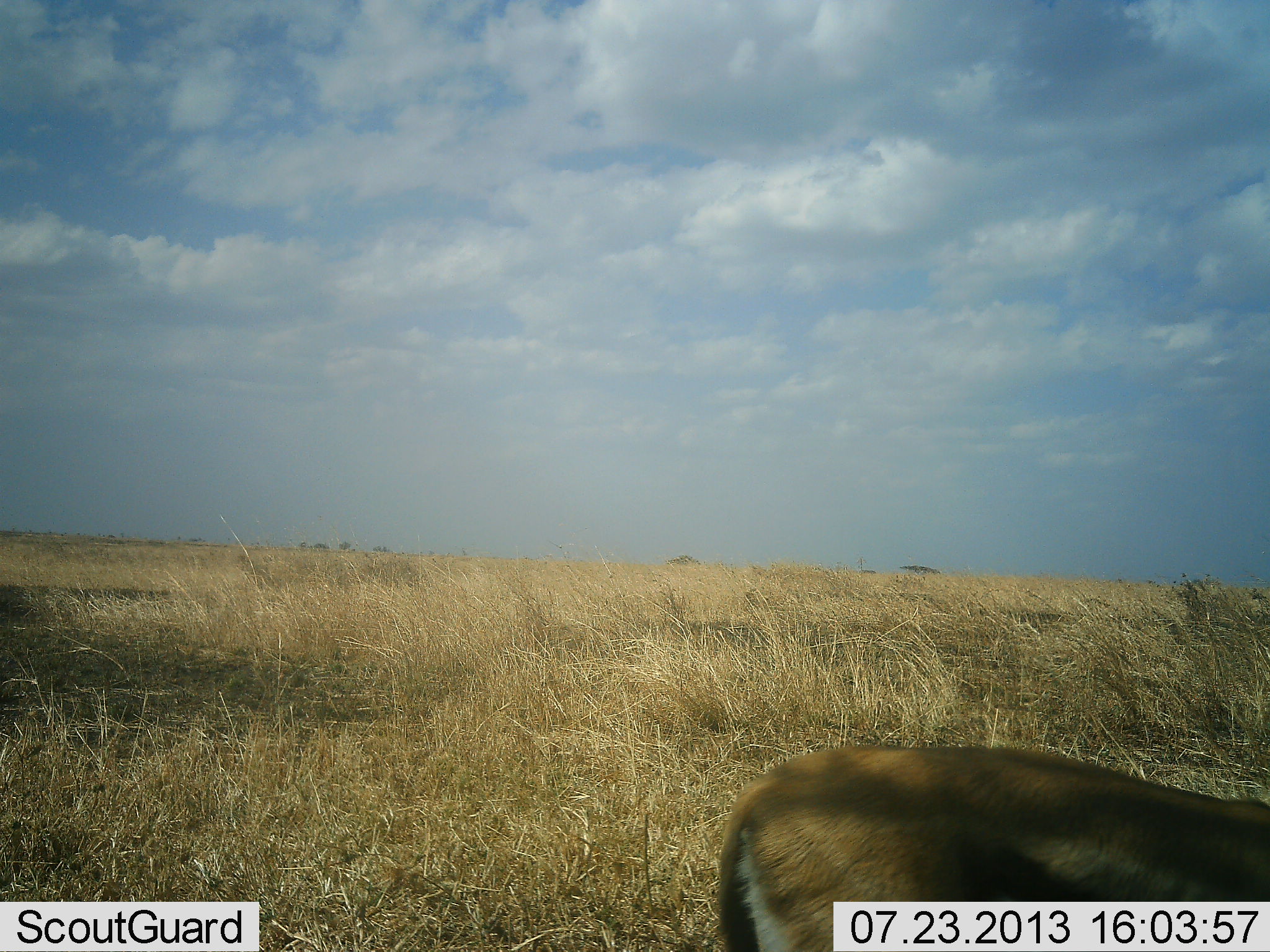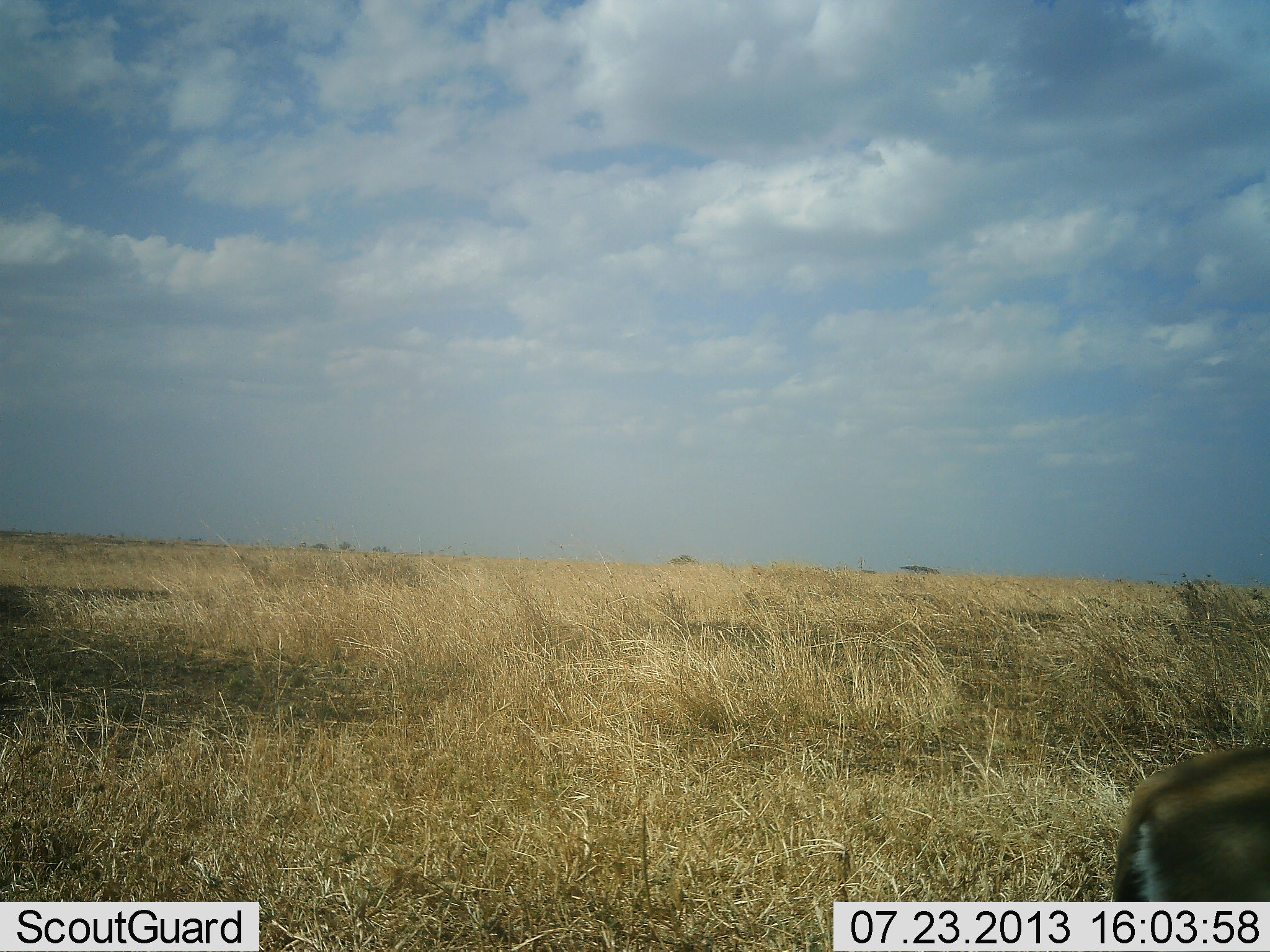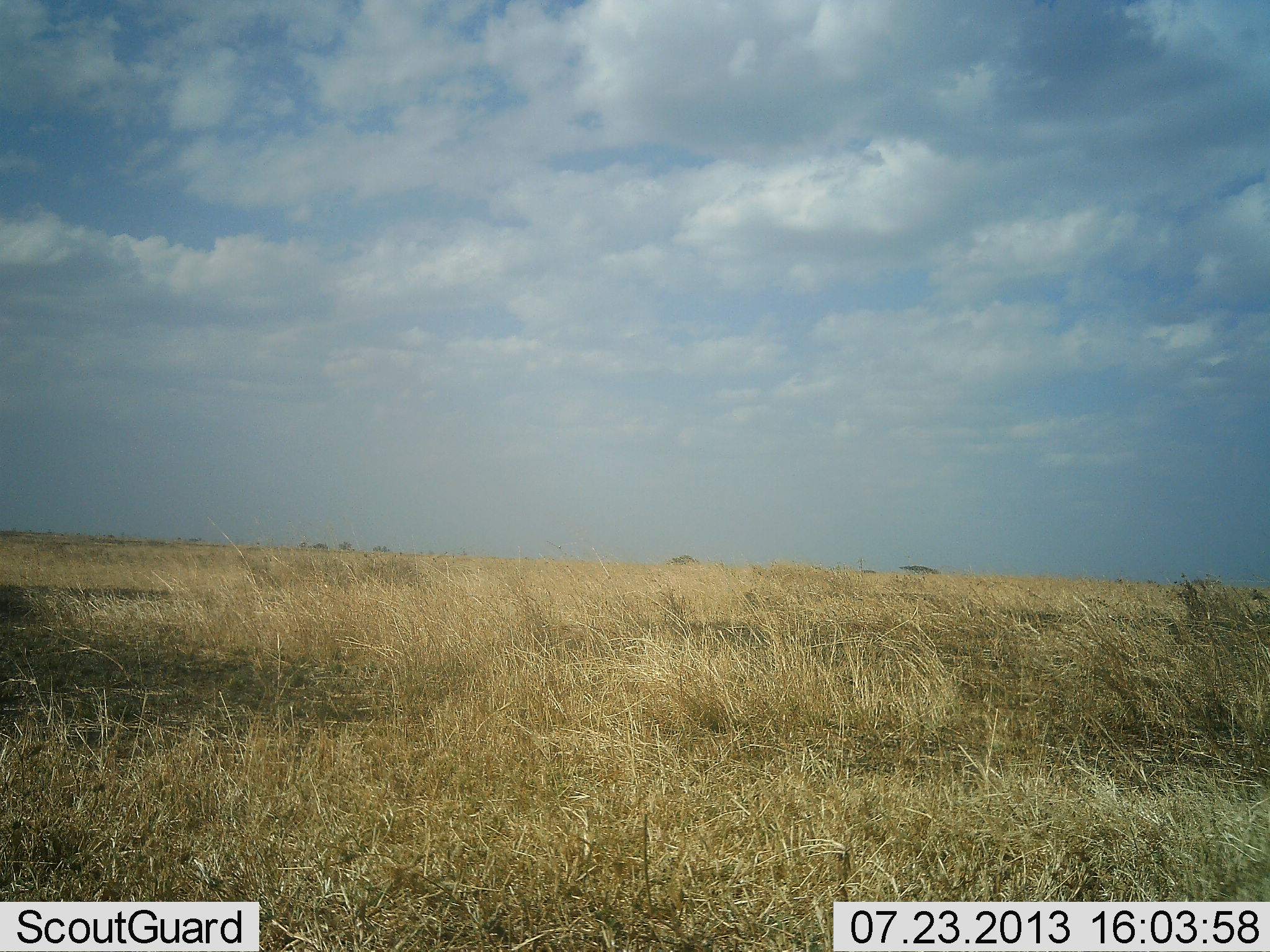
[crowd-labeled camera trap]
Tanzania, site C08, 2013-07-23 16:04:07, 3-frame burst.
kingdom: Animalia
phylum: Chordata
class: Mammalia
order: Artiodactyla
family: Bovidae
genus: Eudorcas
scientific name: Eudorcas thomsonii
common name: thomson's gazelle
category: gazellethomsons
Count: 1.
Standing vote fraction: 12%.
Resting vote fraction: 0%.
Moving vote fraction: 88%.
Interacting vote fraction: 0%.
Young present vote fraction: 0%.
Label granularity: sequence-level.